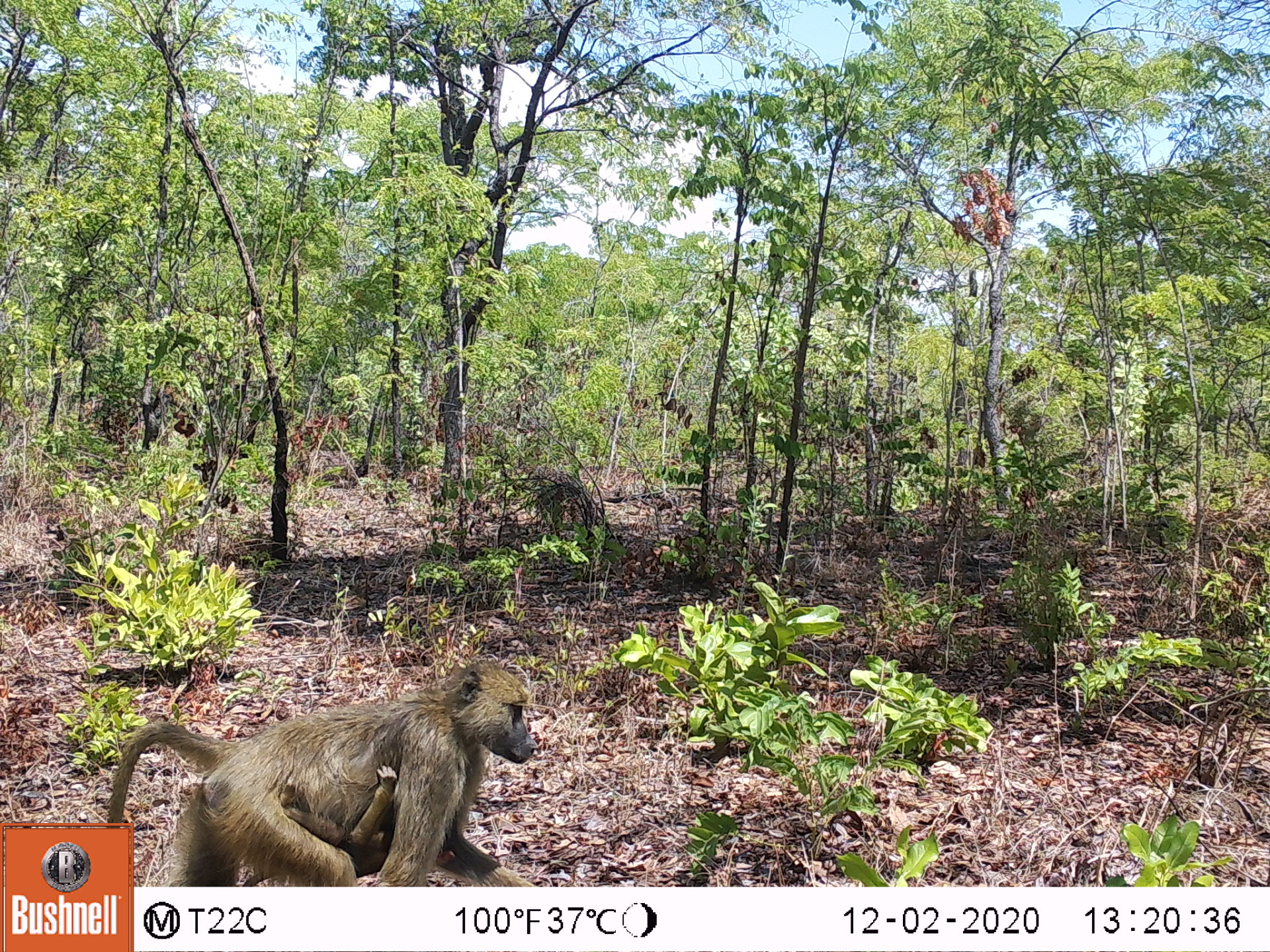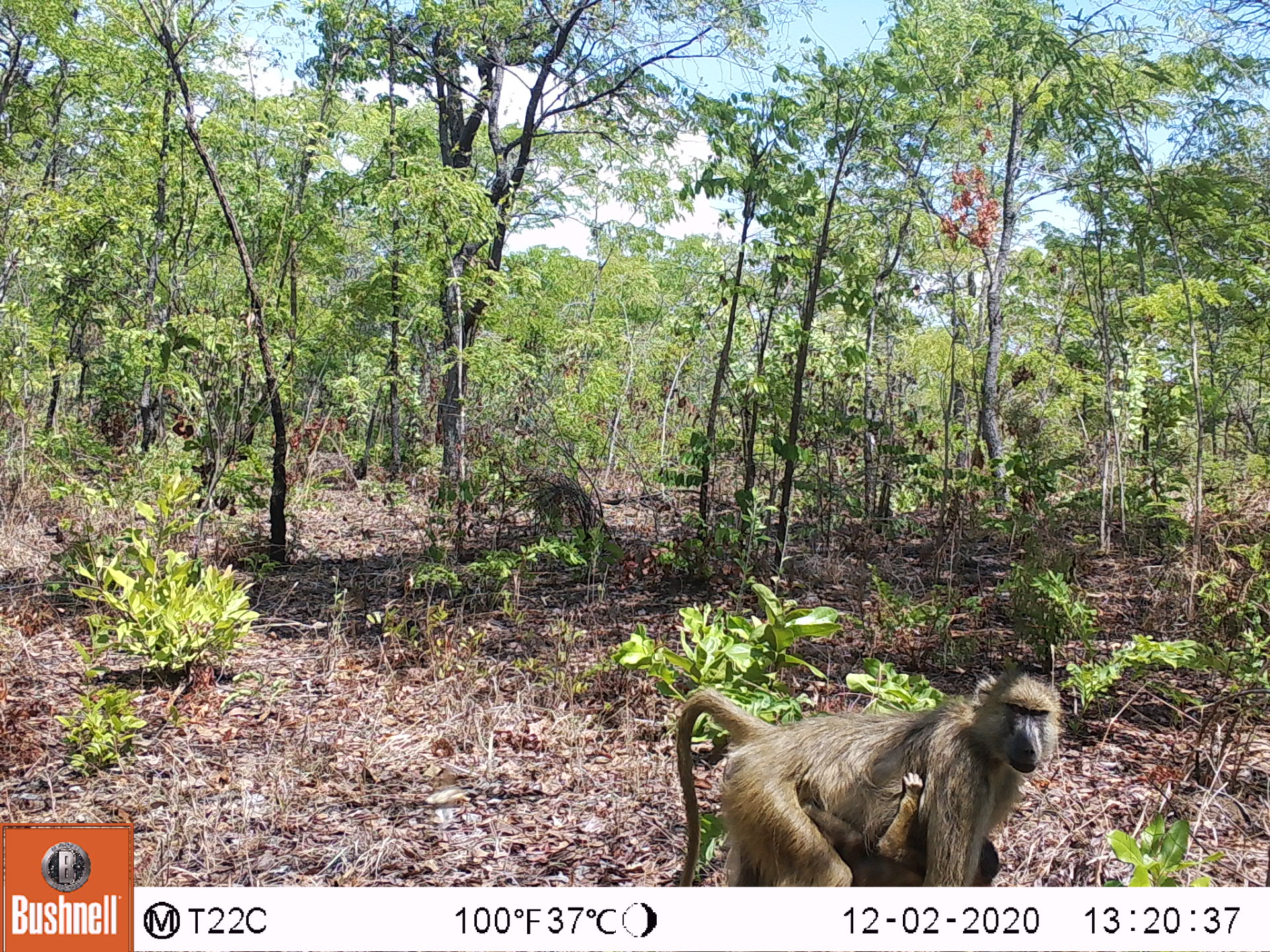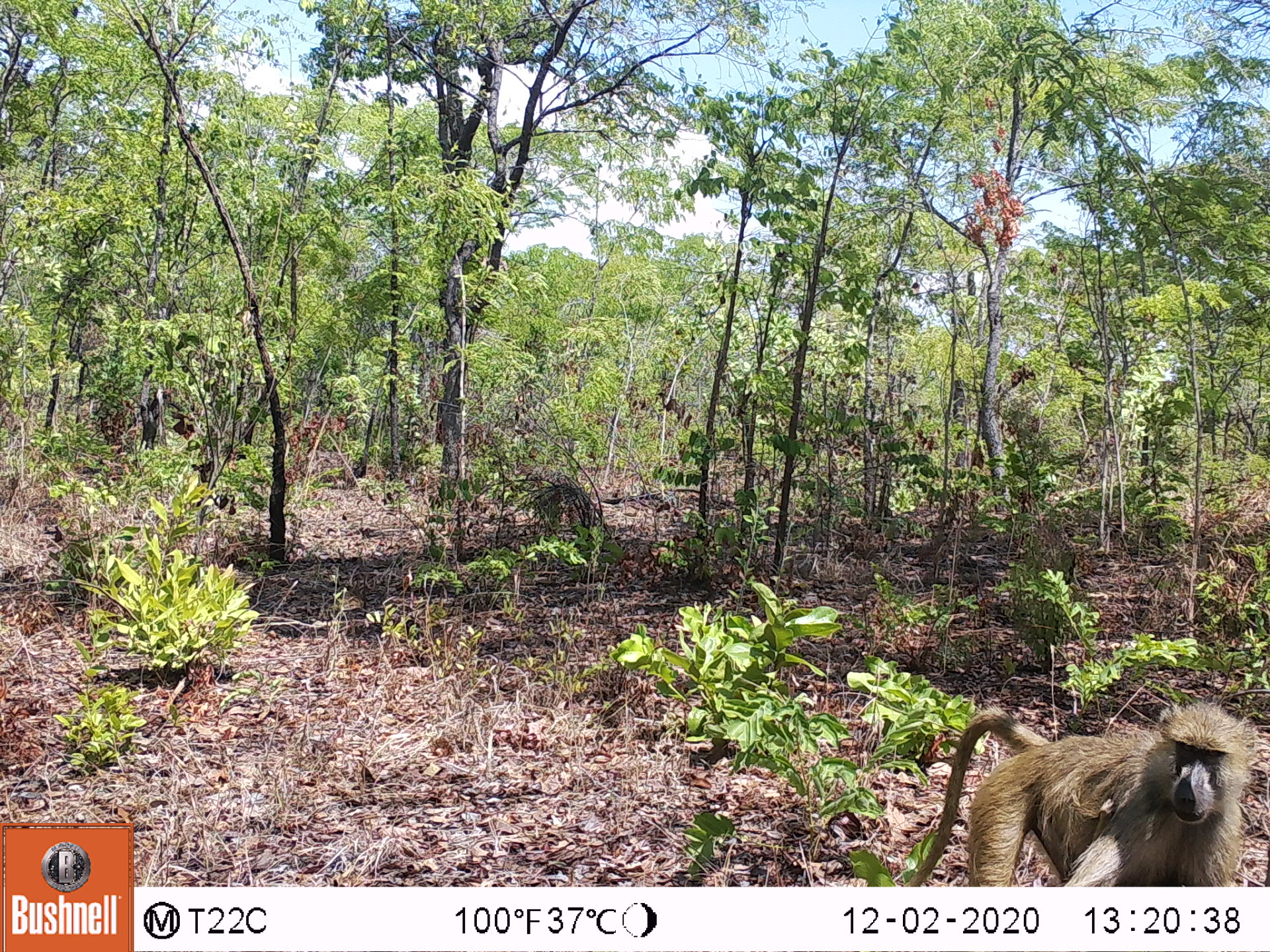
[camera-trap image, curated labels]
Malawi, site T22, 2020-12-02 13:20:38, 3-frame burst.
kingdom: Animalia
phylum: Chordata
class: Mammalia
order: Primates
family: Cercopithecidae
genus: Papio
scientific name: Papio cynocephalus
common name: yellow baboon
Yellow baboon (Papio cynocephalus), count 1.